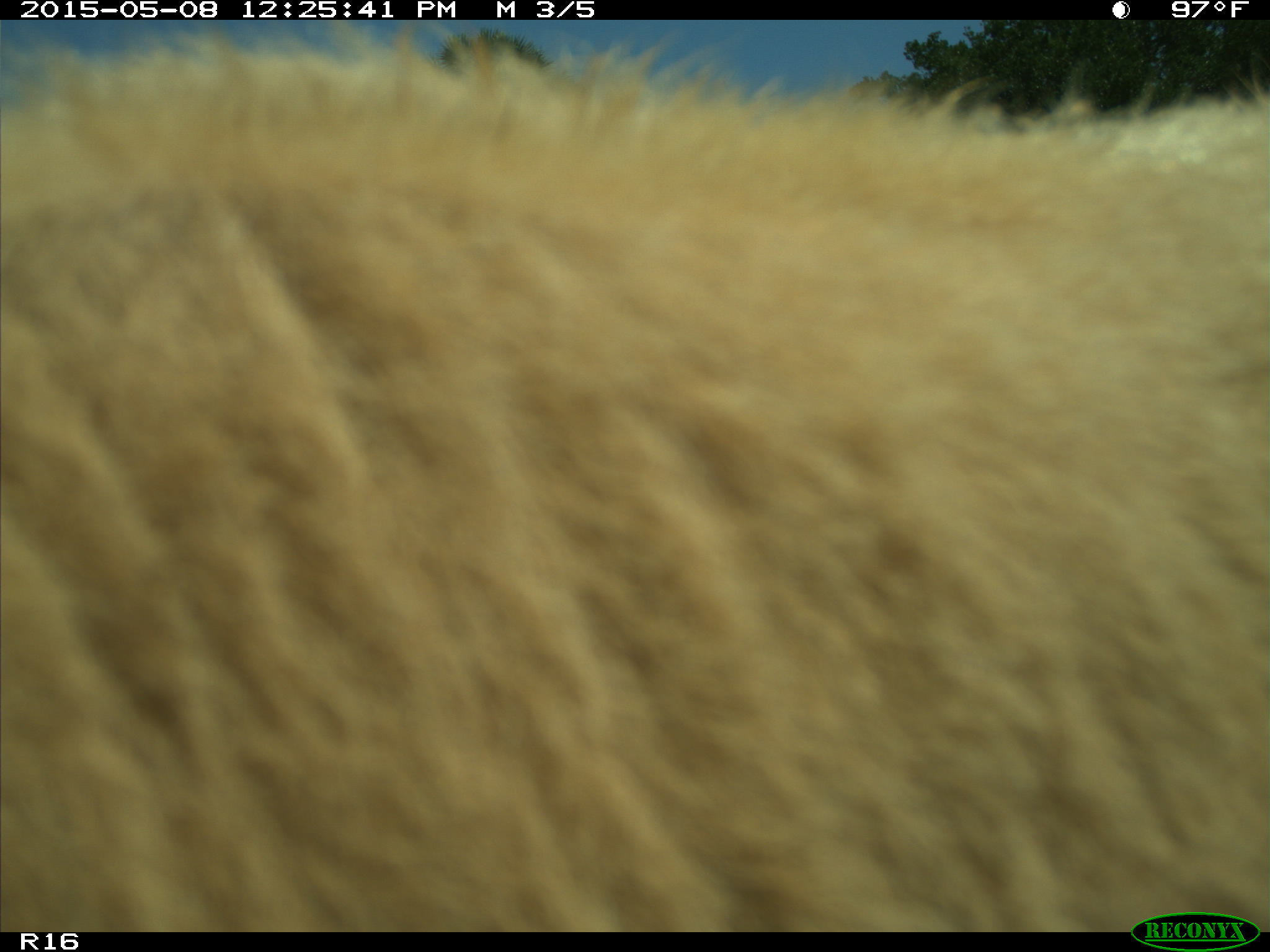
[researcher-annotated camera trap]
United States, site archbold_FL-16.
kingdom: Animalia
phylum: Chordata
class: Mammalia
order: Artiodactyla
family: Bovidae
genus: Bos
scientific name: Bos taurus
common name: domestic cow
Bos taurus (domestic cow).